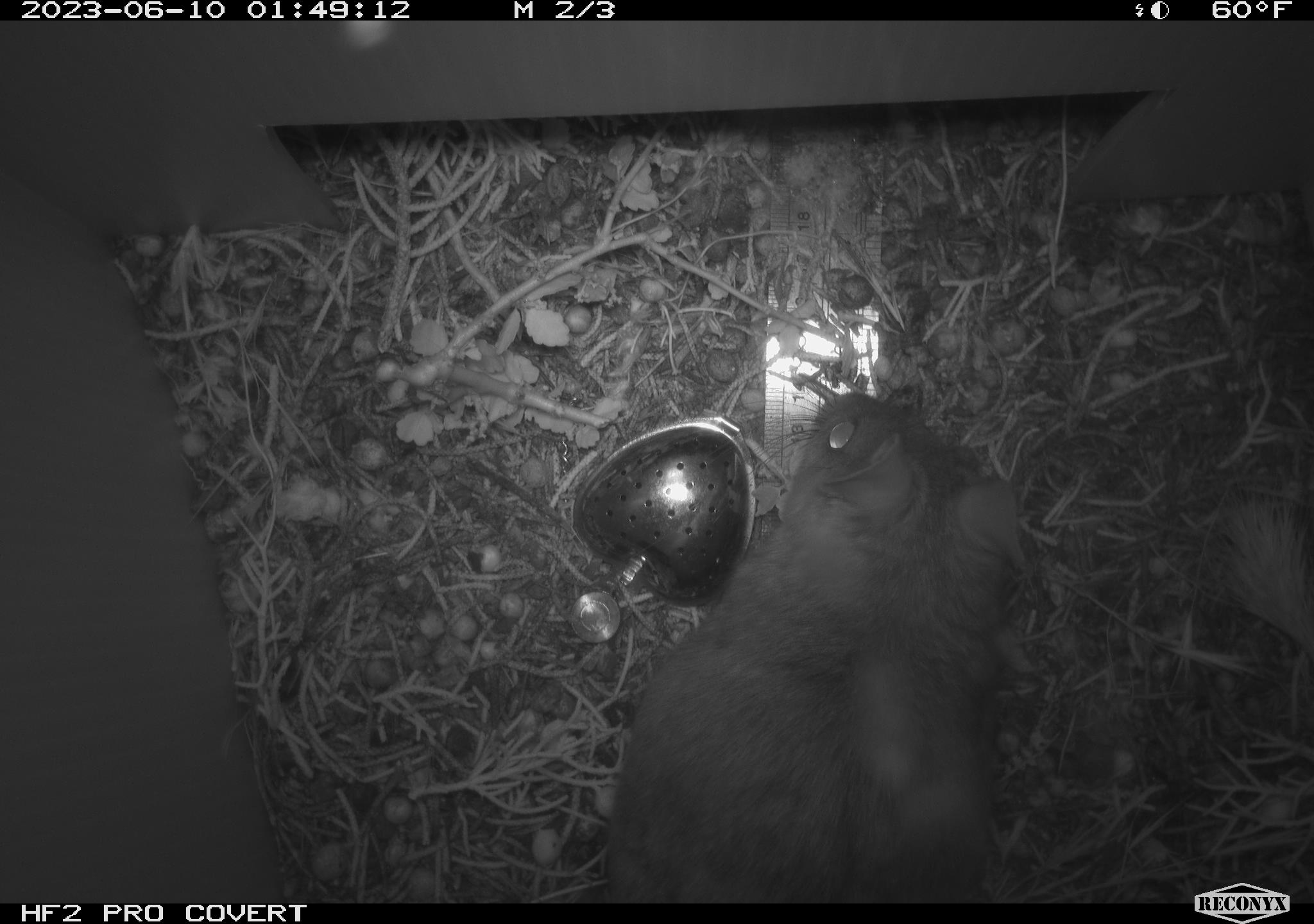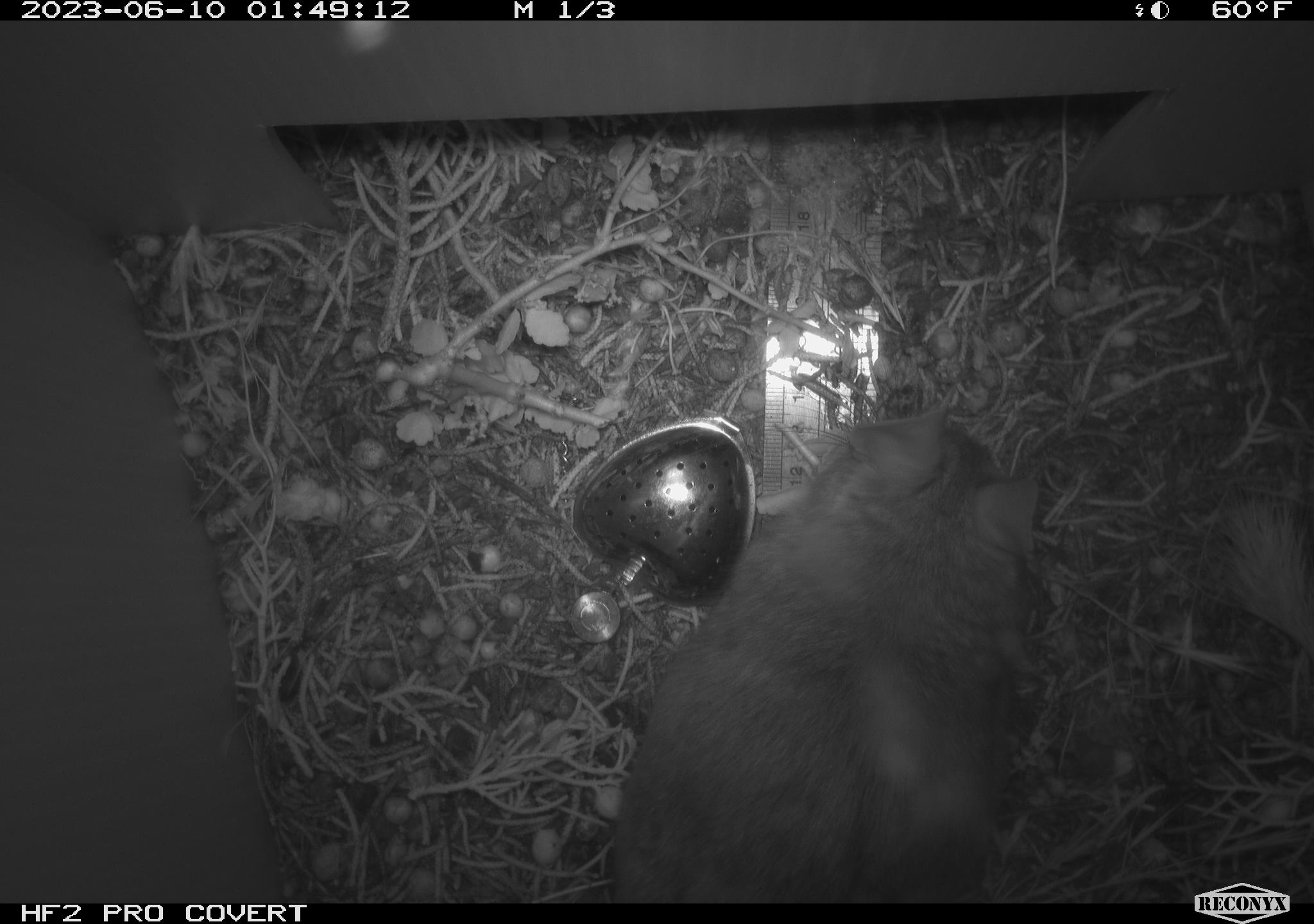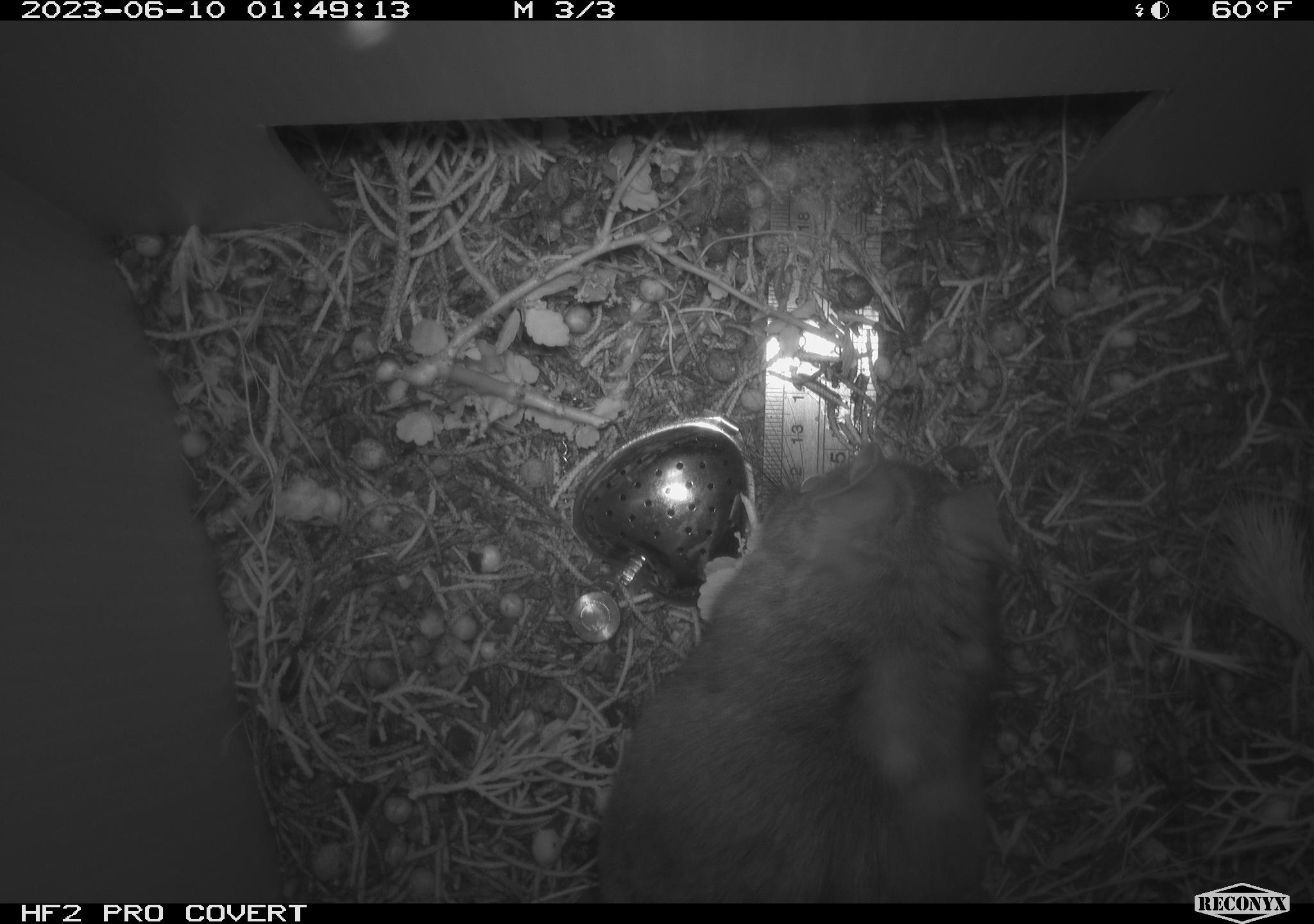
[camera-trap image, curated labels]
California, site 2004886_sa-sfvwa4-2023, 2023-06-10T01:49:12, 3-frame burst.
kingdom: Animalia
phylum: Chordata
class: Mammalia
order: Rodentia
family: Cricetidae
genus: Neotoma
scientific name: Neotoma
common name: pack rat or woodrat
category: neotoma species